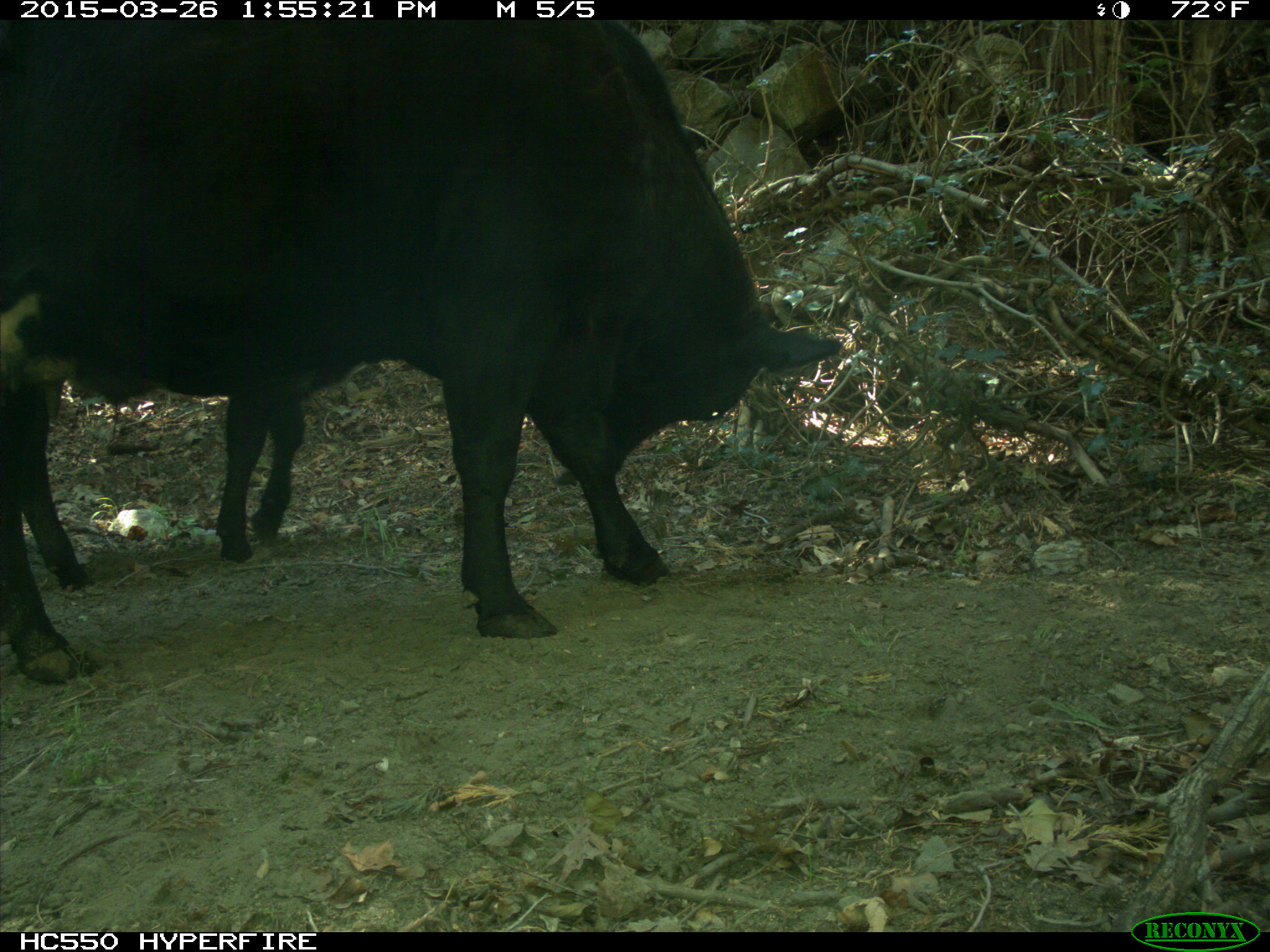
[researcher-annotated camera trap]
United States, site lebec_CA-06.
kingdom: Animalia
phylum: Chordata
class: Mammalia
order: Artiodactyla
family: Bovidae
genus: Bos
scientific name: Bos taurus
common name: domestic cow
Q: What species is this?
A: Bos taurus (domestic cow).